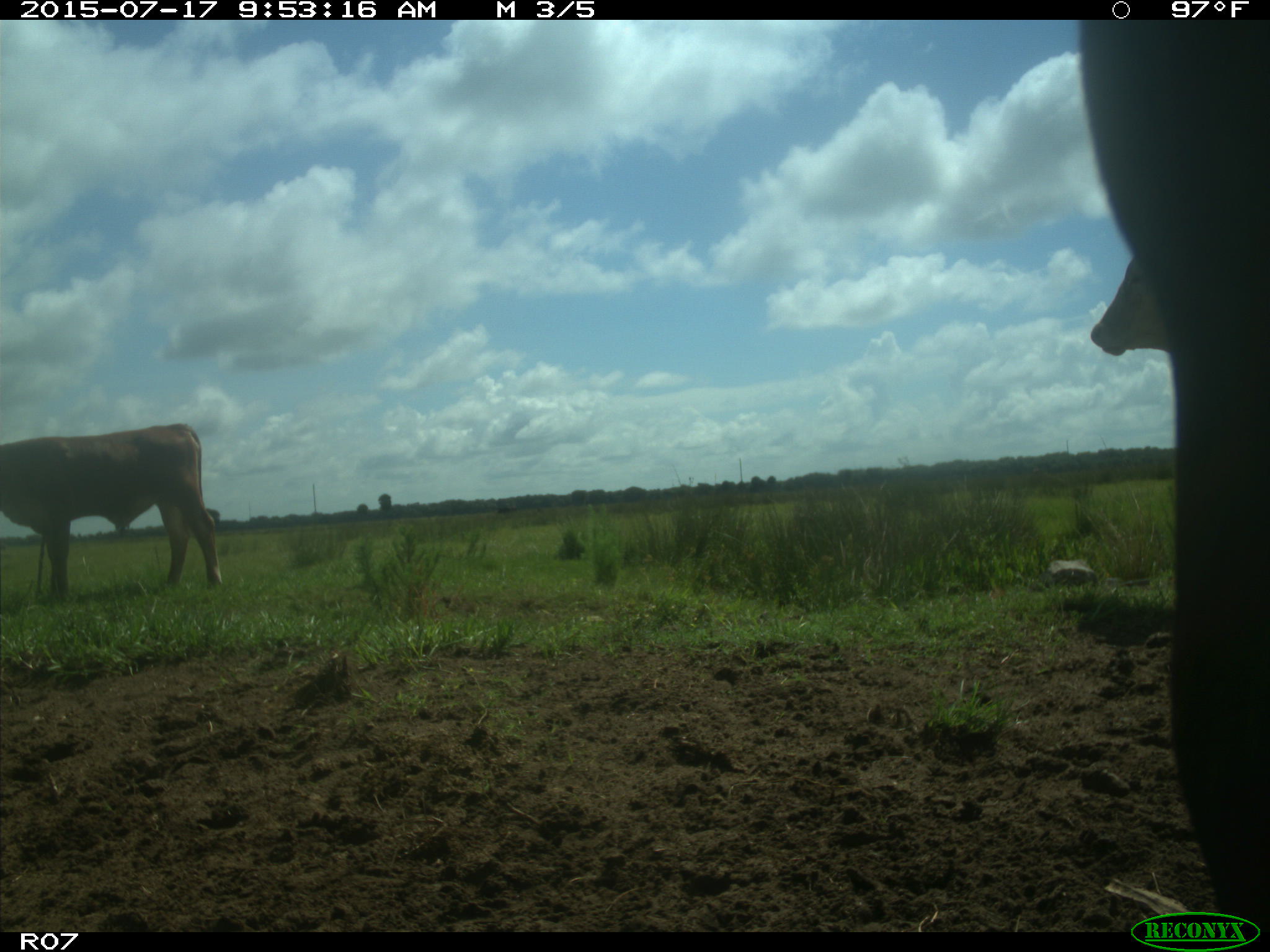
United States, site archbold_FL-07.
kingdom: Animalia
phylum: Chordata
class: Mammalia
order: Artiodactyla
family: Bovidae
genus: Bos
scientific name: Bos taurus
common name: domestic cow